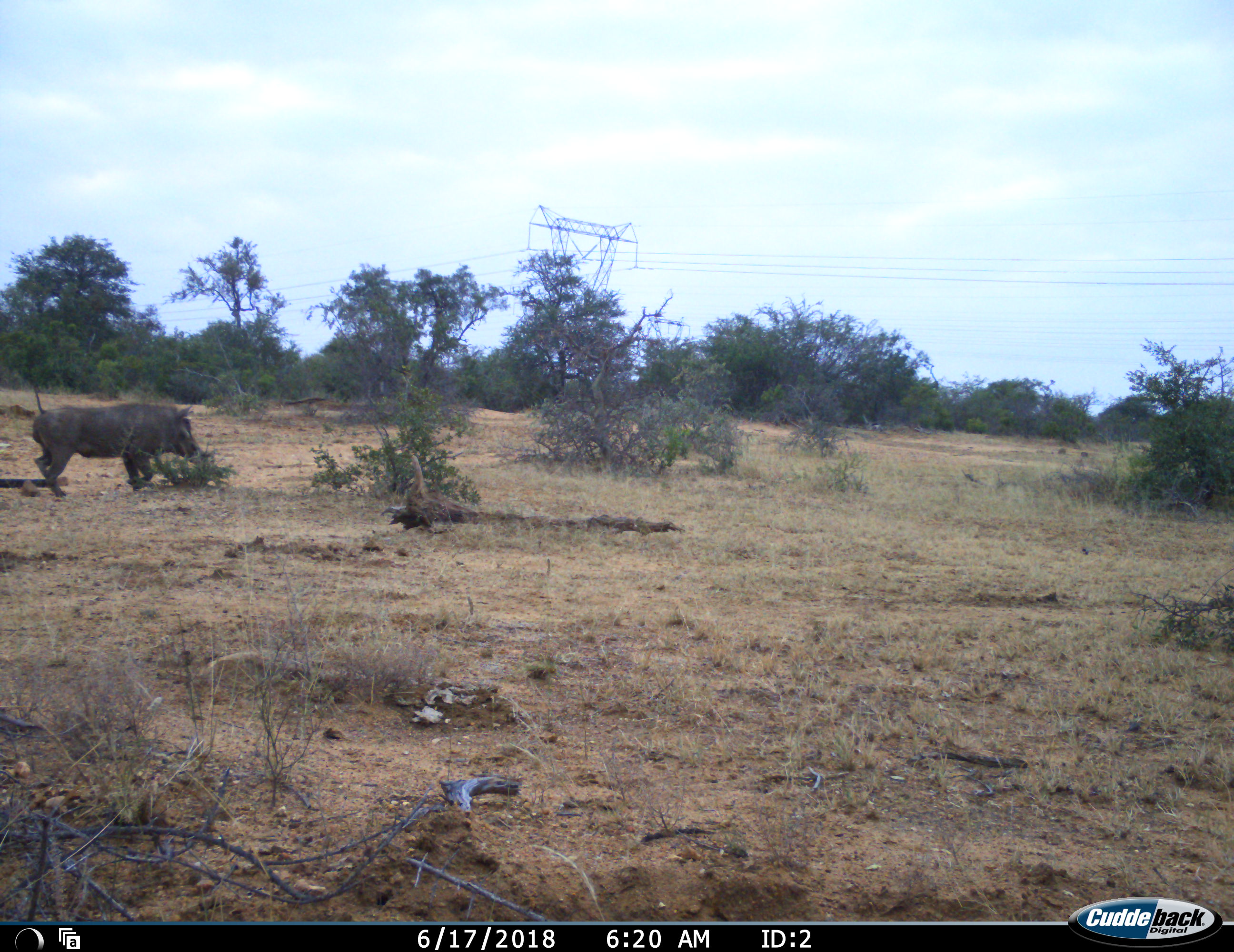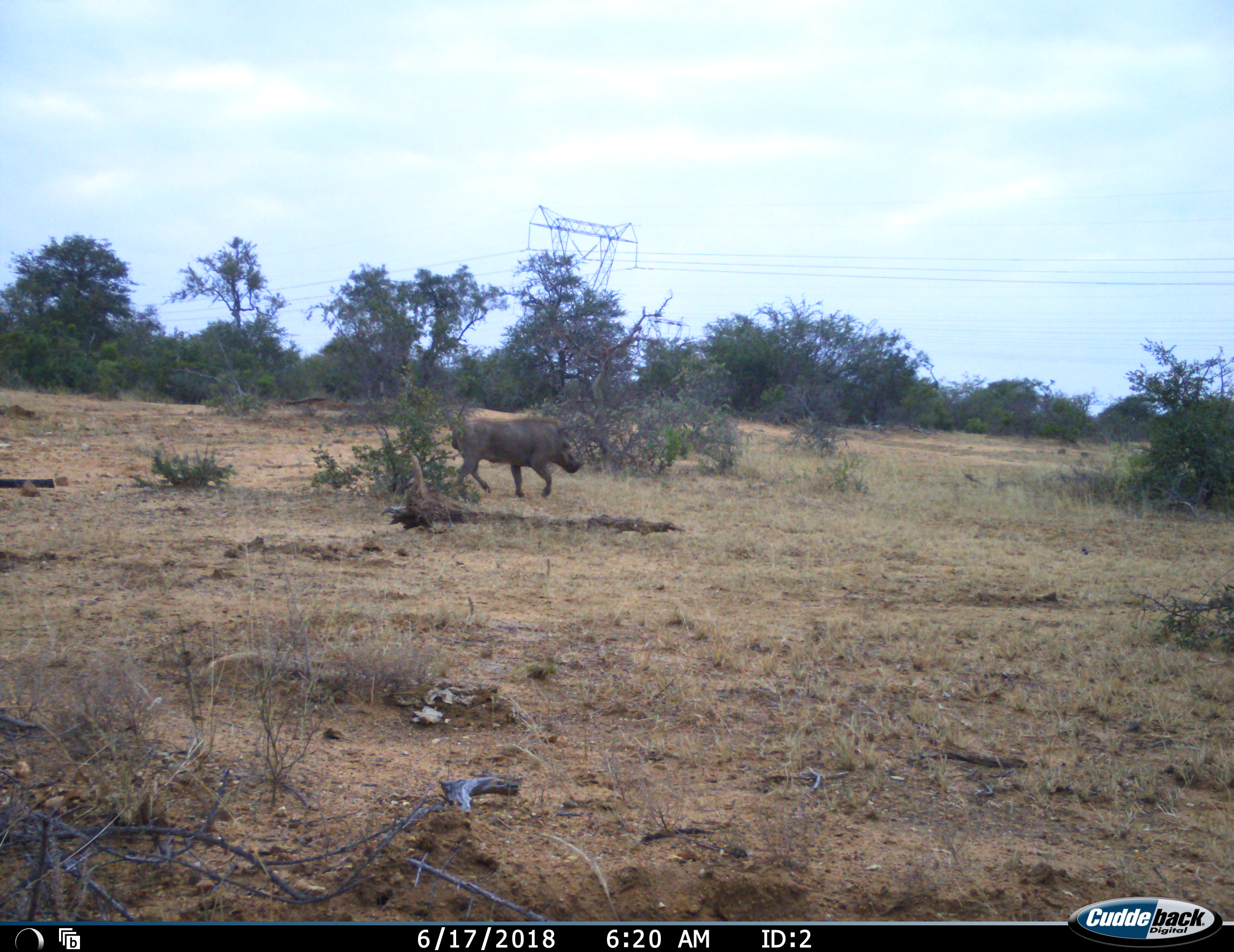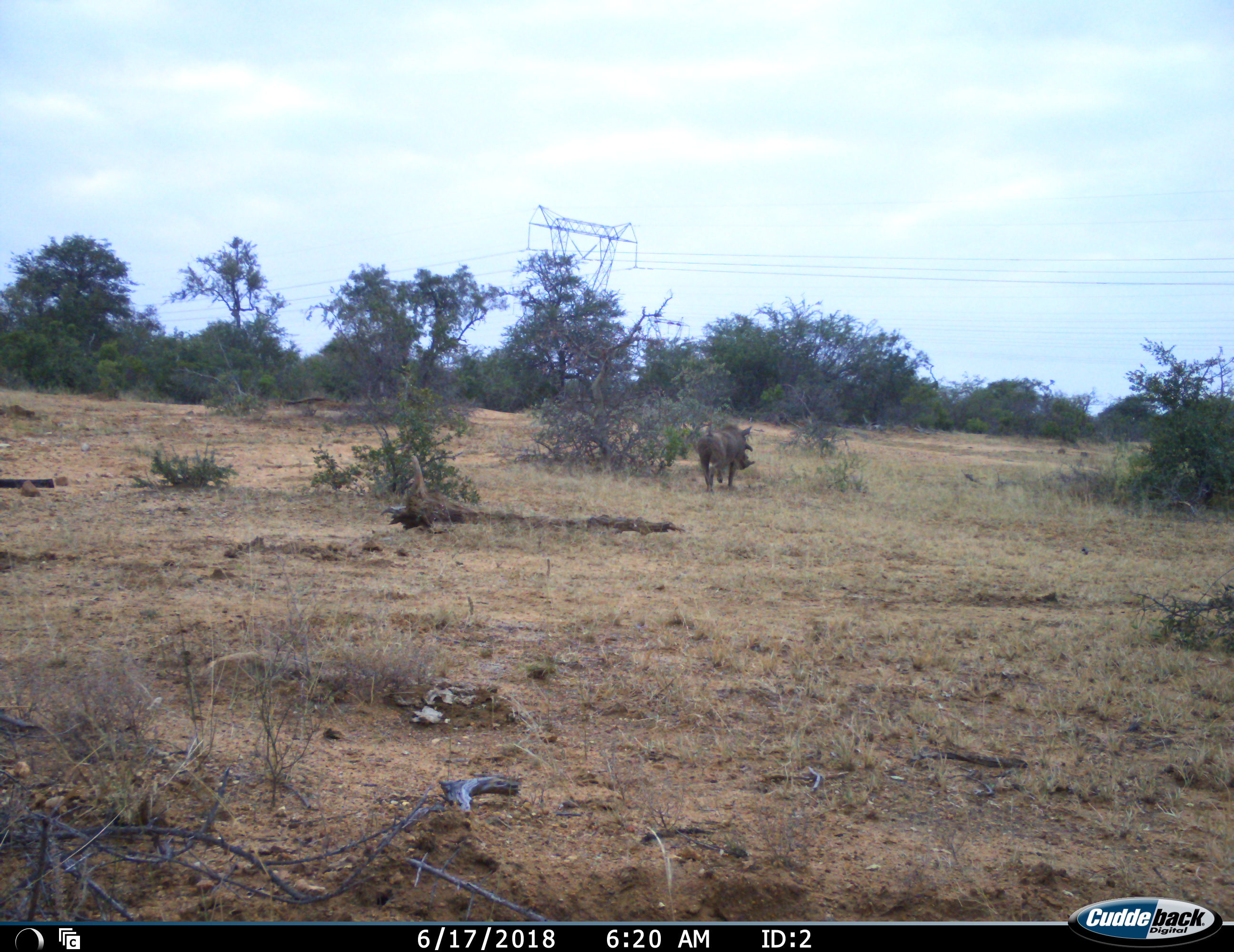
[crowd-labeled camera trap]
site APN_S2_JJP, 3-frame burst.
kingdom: Animalia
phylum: Chordata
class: Mammalia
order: Artiodactyla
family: Suidae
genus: Phacochoerus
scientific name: Phacochoerus africanus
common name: warthog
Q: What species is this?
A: Warthog (Phacochoerus africanus).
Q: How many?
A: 1.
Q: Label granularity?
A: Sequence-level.